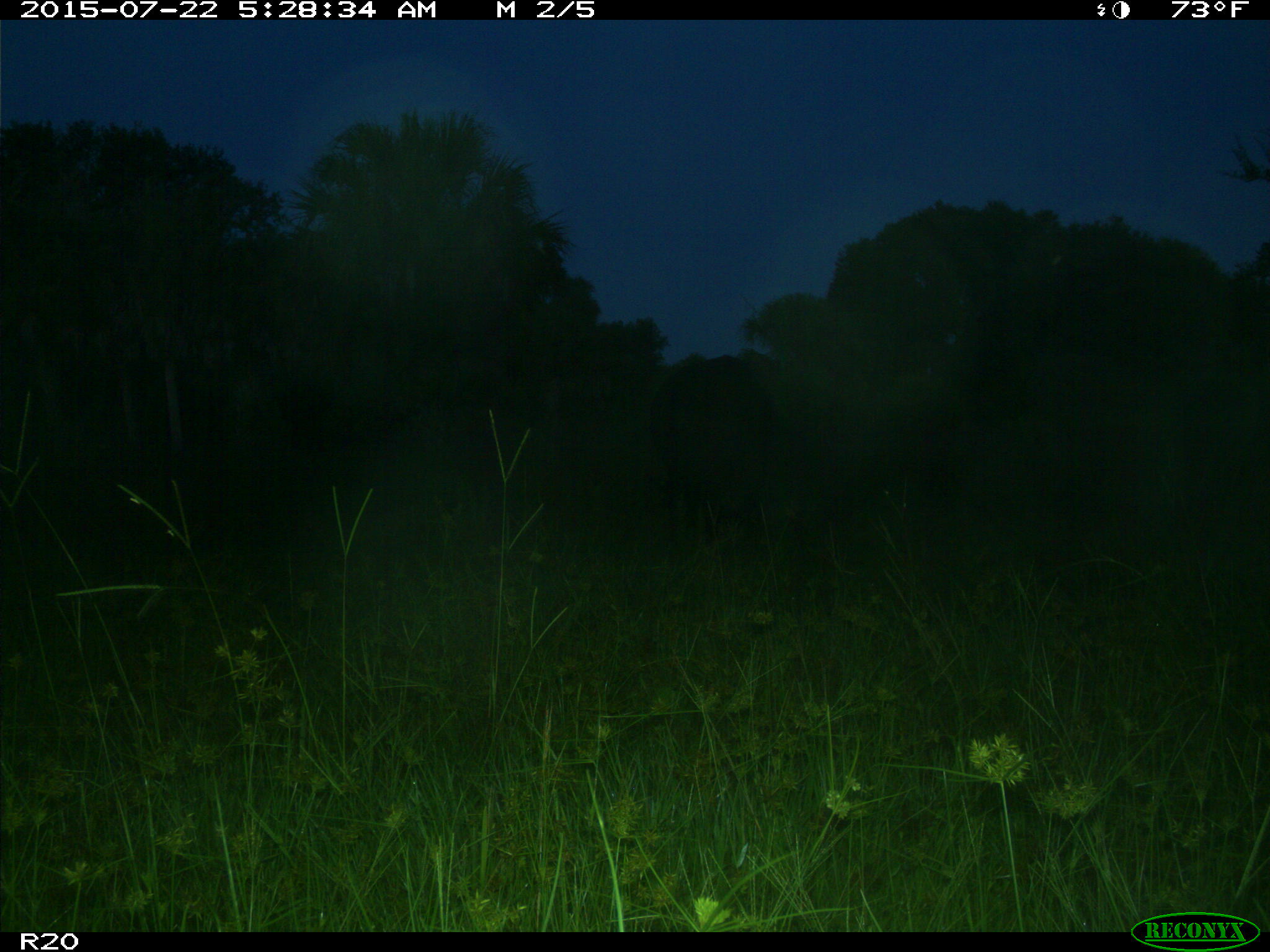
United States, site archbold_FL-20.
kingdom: Animalia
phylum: Chordata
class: Mammalia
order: Artiodactyla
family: Bovidae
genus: Bos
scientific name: Bos taurus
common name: domestic cow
Bos taurus (domestic cow).